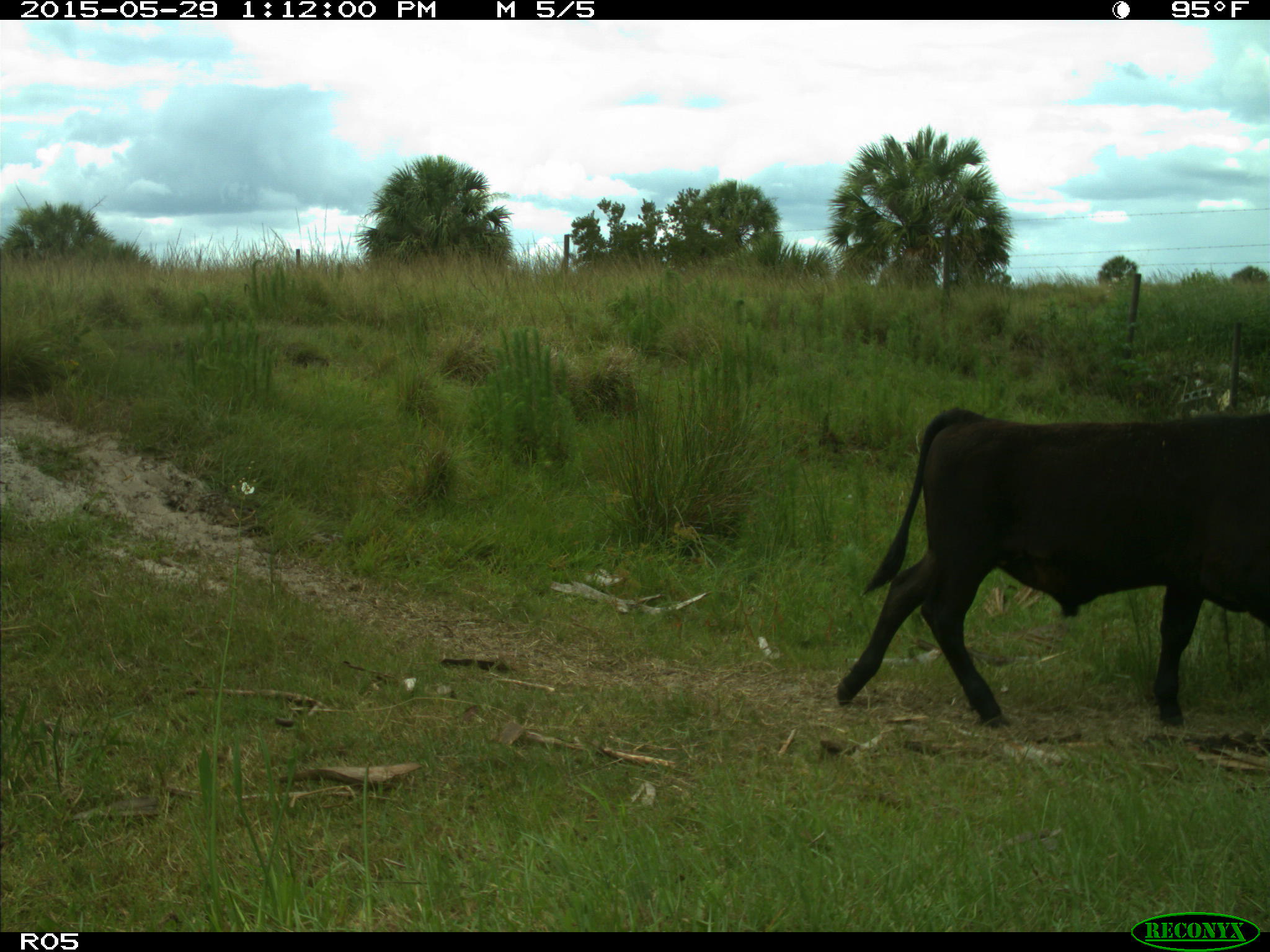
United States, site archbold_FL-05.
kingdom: Animalia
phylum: Chordata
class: Mammalia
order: Artiodactyla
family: Bovidae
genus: Bos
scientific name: Bos taurus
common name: domestic cow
Bos taurus (domestic cow).